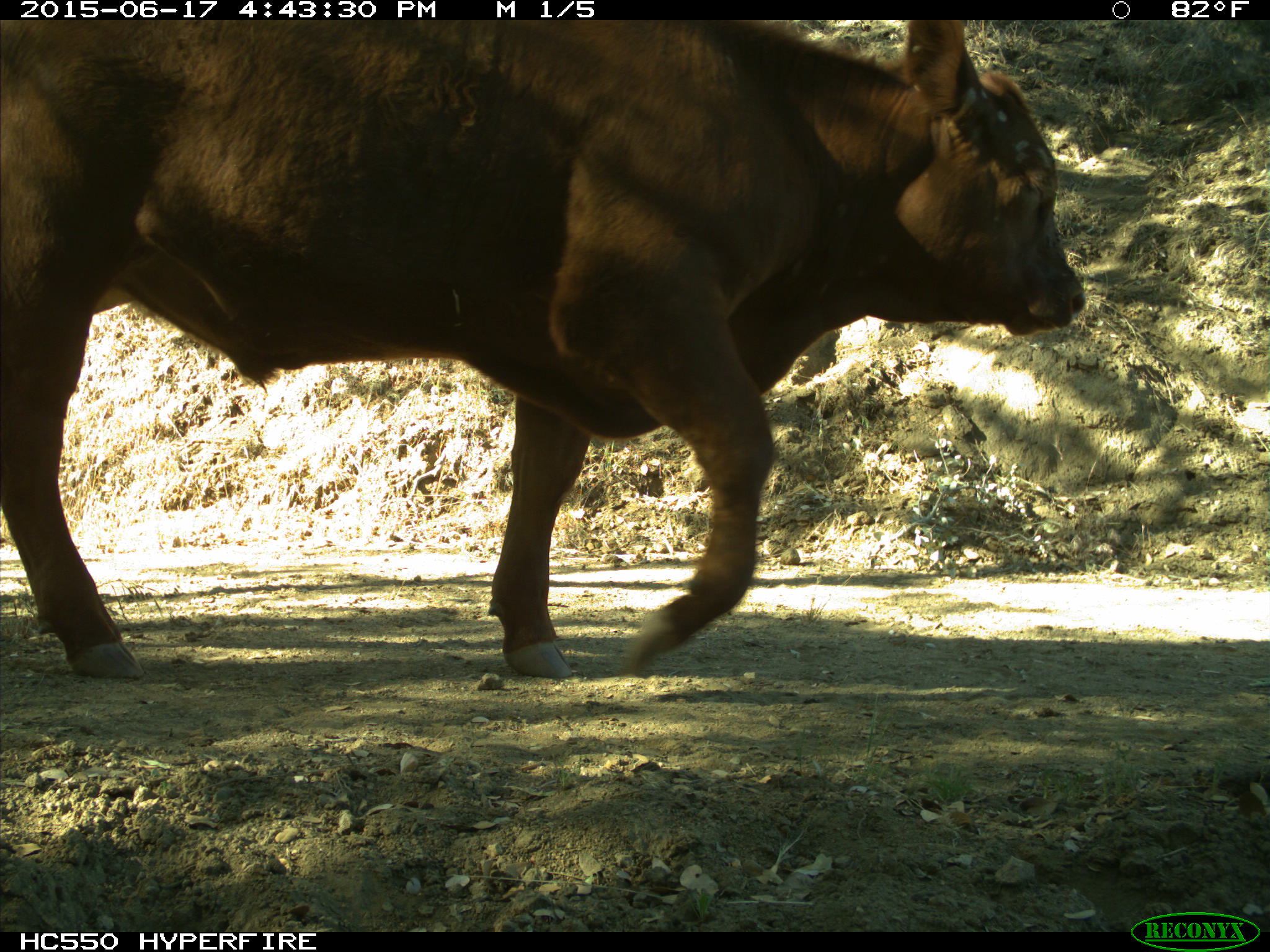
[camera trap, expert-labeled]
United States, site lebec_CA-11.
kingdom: Animalia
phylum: Chordata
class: Mammalia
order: Artiodactyla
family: Bovidae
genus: Bos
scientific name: Bos taurus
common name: domestic cow